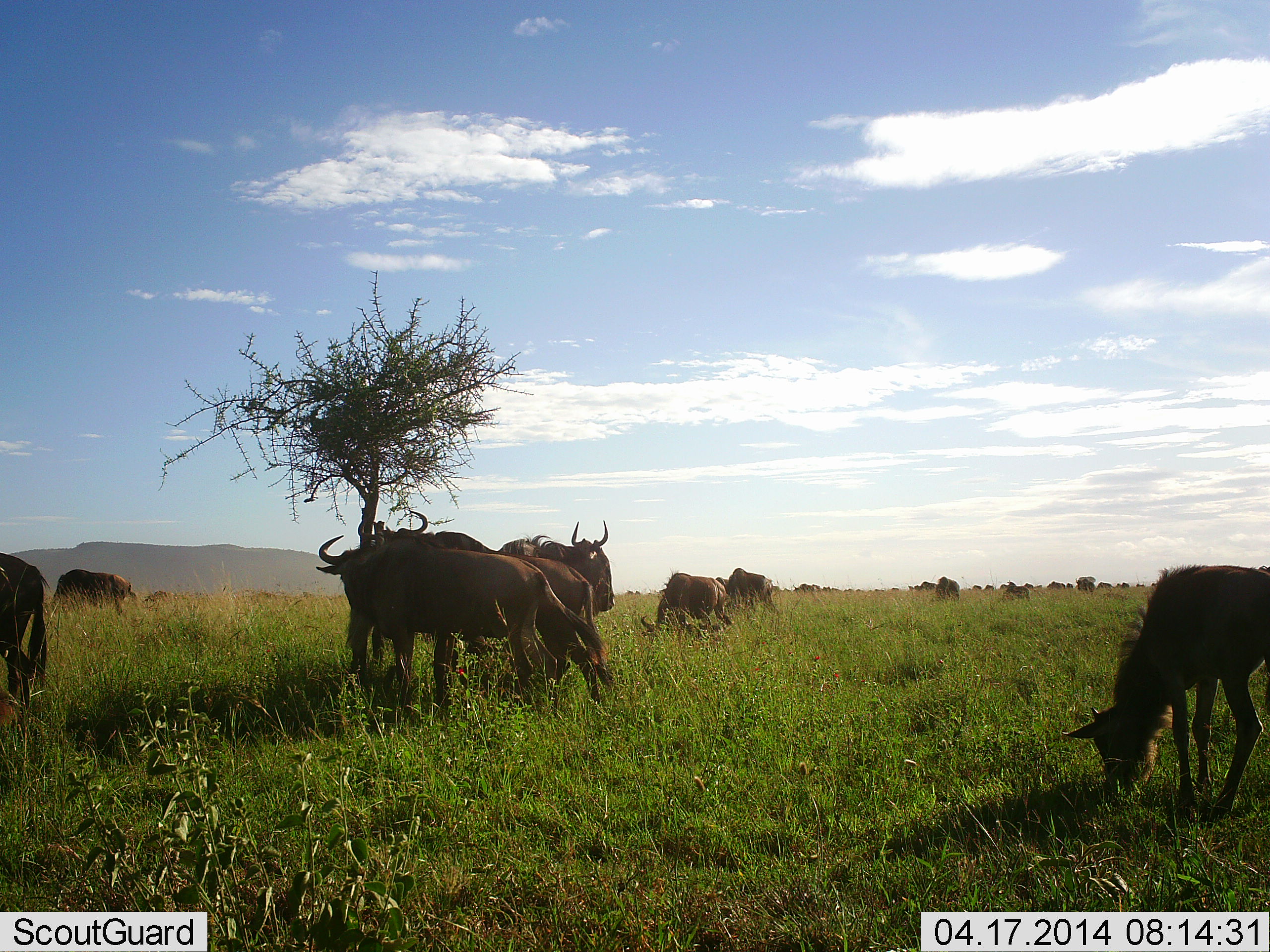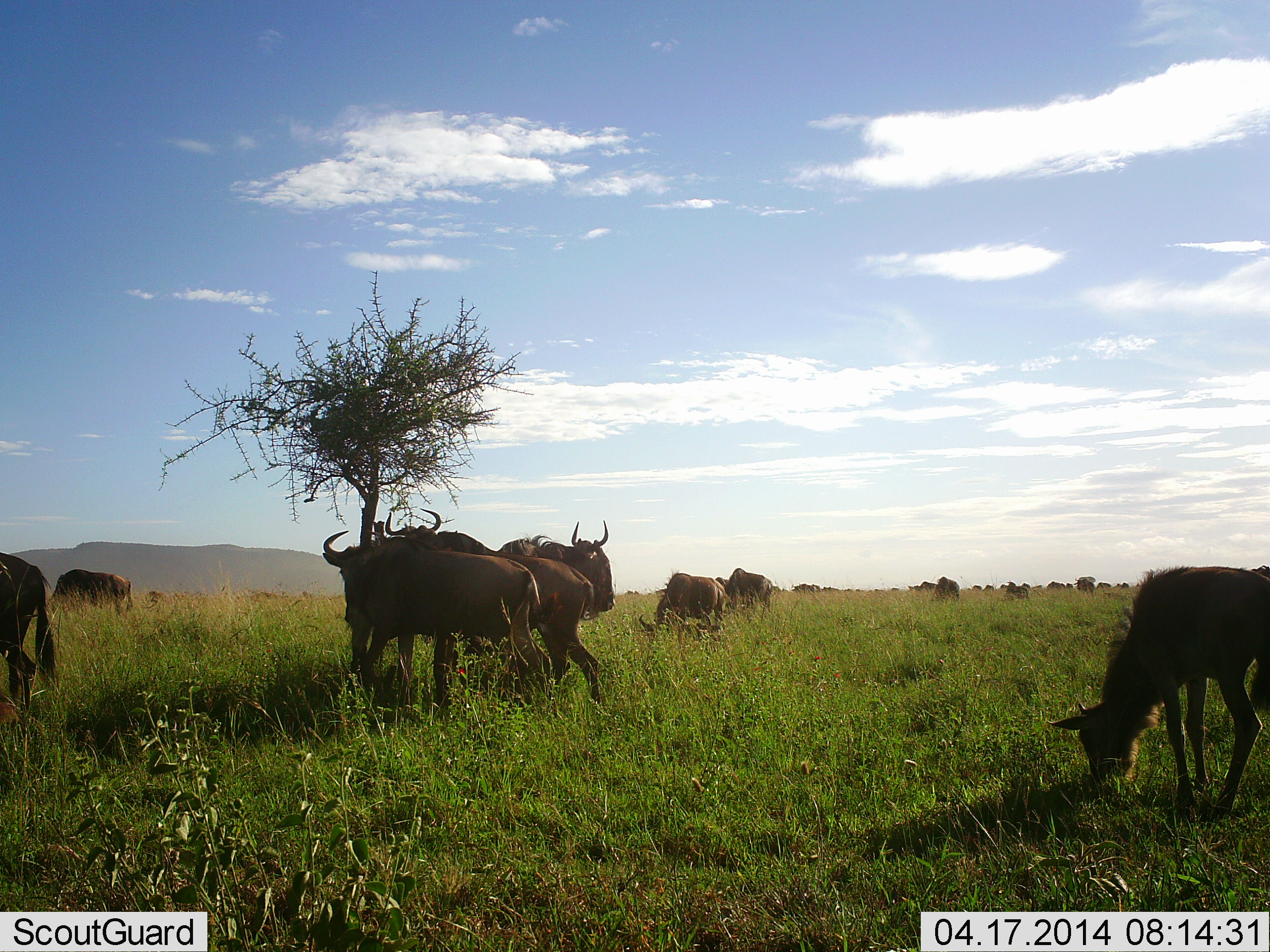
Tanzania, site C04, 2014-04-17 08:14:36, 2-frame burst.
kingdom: Animalia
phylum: Chordata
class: Mammalia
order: Artiodactyla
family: Bovidae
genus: Connochaetes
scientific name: Connochaetes taurinus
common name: blue wildebeest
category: wildebeest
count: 11-50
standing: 60%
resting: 20%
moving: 40%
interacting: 20%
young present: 10%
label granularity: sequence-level